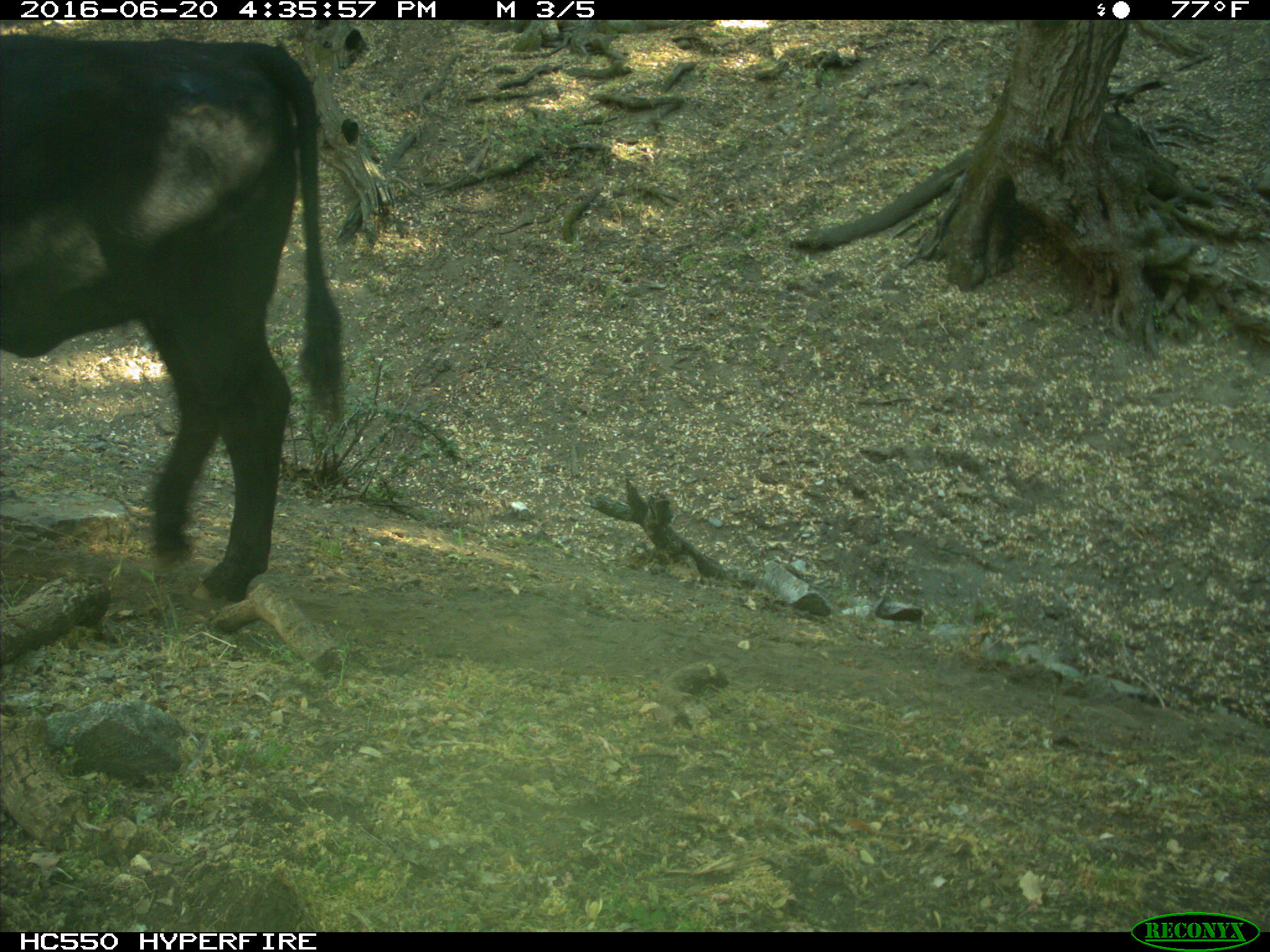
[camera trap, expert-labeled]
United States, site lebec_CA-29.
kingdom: Animalia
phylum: Chordata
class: Mammalia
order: Artiodactyla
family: Bovidae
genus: Bos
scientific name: Bos taurus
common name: domestic cow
Bos taurus (domestic cow).